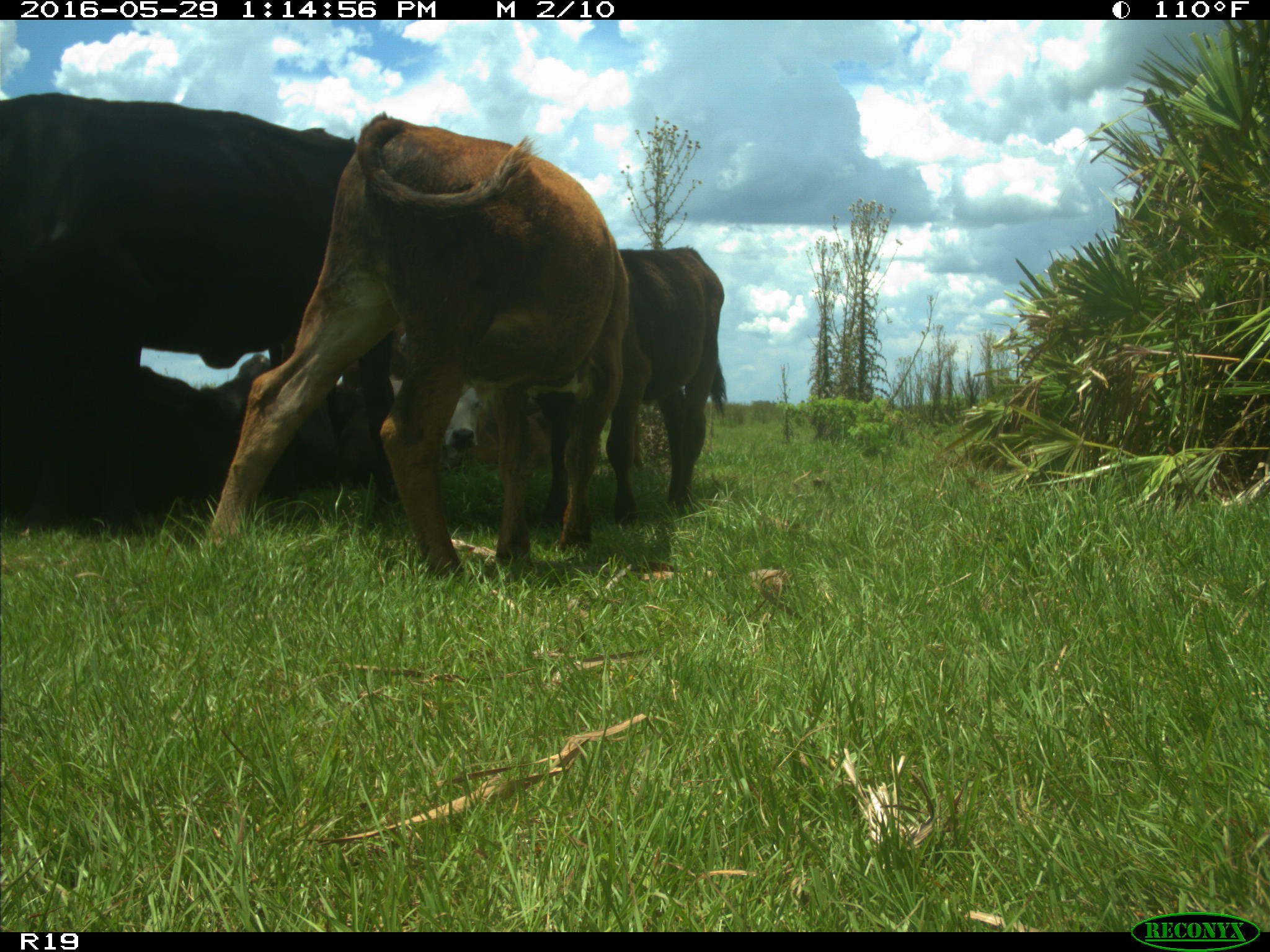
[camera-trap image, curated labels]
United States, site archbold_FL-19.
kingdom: Animalia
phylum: Chordata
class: Mammalia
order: Artiodactyla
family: Bovidae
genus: Bos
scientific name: Bos taurus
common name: domestic cow